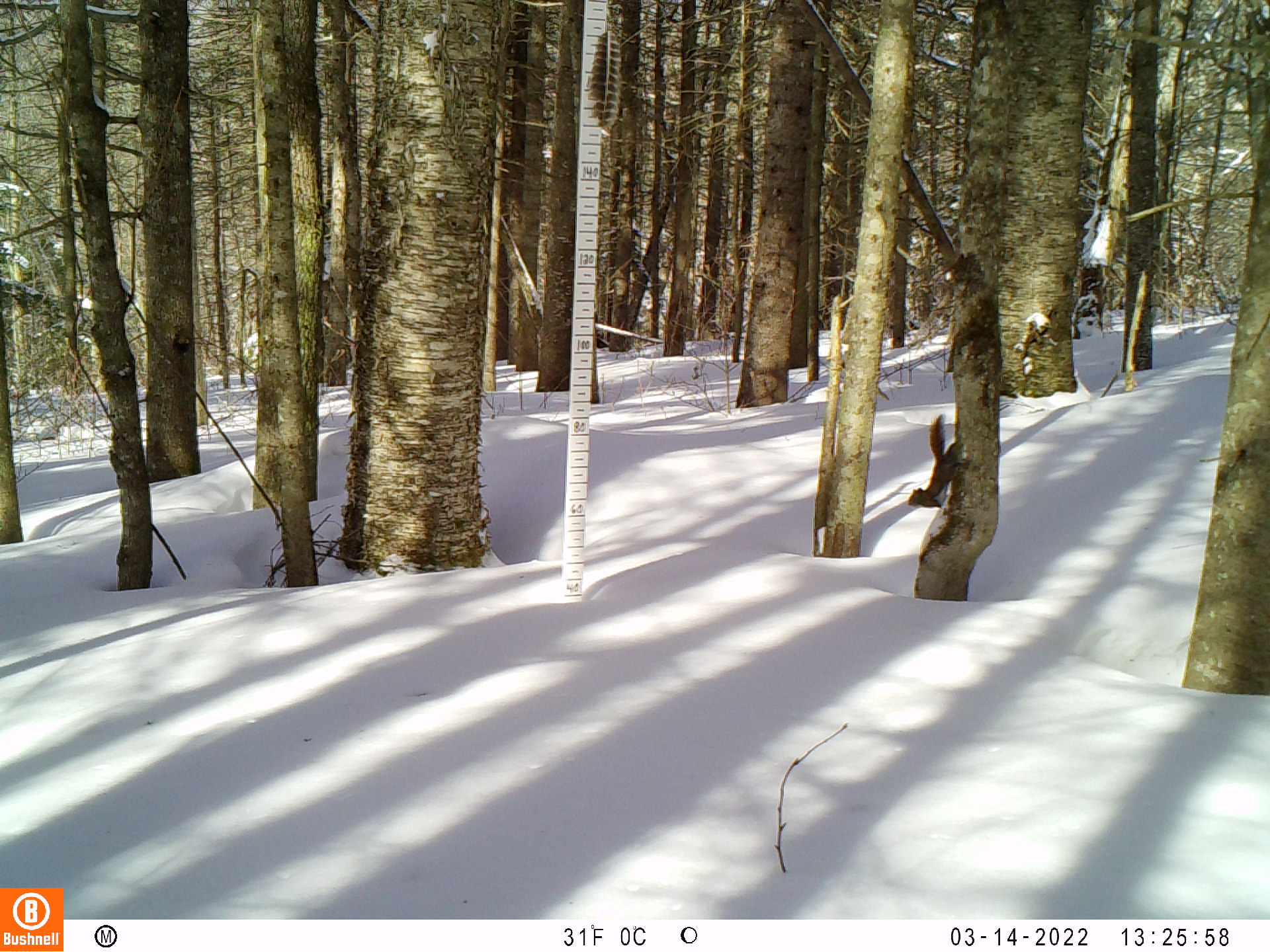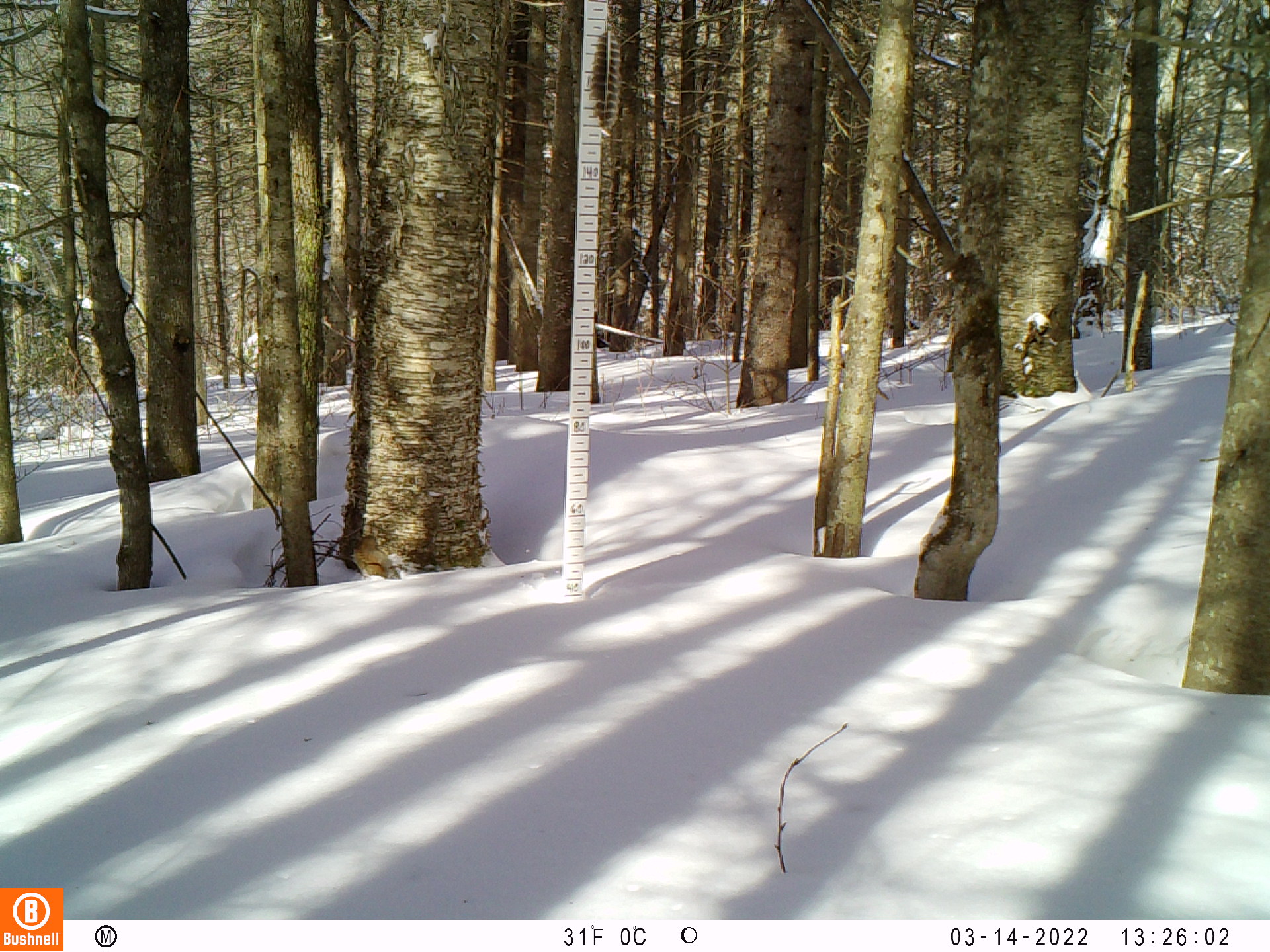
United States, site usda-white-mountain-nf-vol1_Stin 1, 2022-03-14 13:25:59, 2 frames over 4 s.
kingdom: Animalia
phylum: Chordata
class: Mammalia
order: Rodentia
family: Sciuridae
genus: Tamiasciurus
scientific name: Tamiasciurus hudsonicus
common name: red squirrel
Red squirrel (Tamiasciurus hudsonicus).